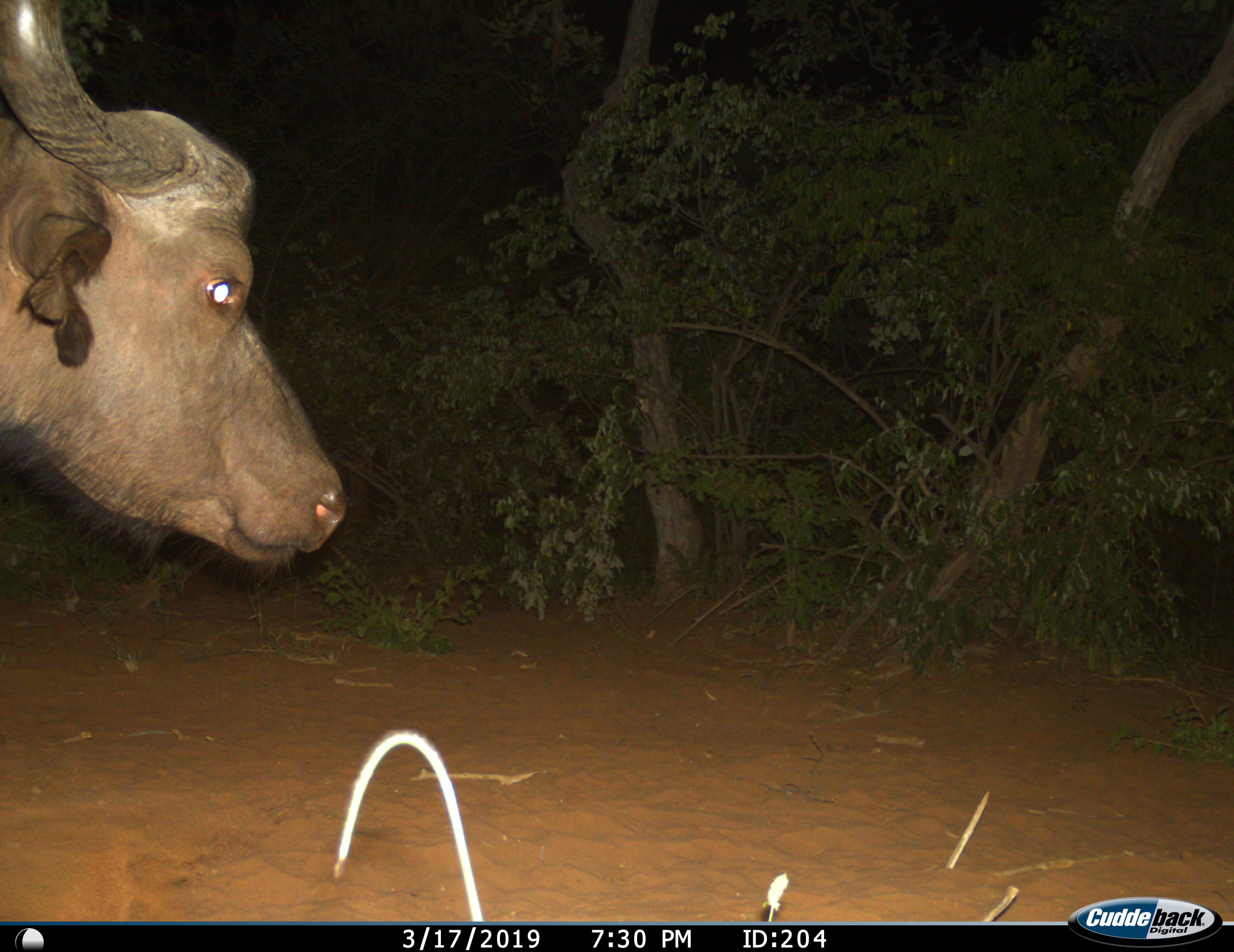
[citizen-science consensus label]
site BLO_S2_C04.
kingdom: Animalia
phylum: Chordata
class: Mammalia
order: Artiodactyla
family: Bovidae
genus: Syncerus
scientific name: Syncerus caffer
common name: african buffalo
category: buffalo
Buffalo (african buffalo) (Syncerus caffer), count 1. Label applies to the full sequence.